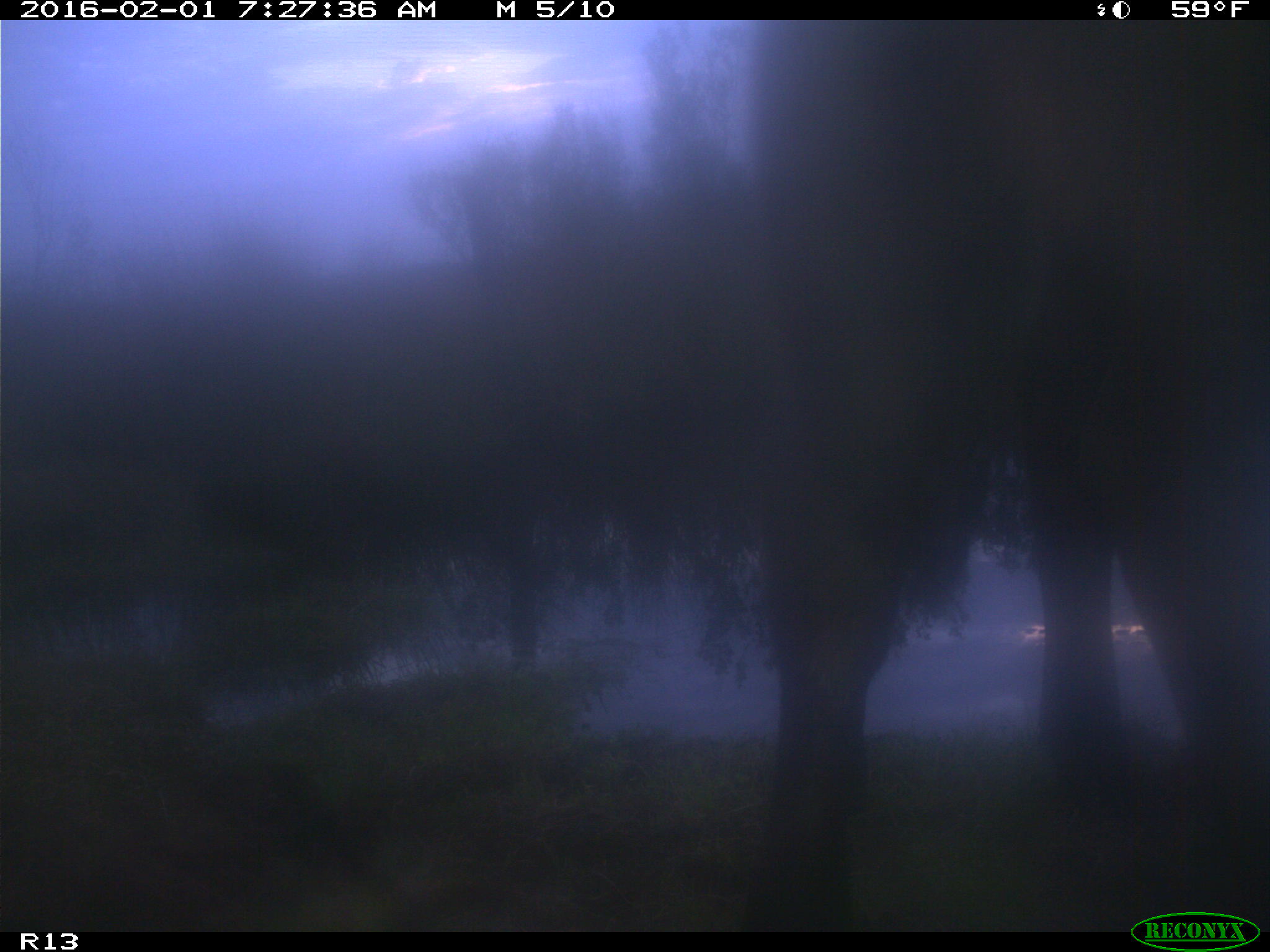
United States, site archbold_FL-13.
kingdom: Animalia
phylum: Chordata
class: Mammalia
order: Artiodactyla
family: Bovidae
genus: Bos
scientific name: Bos taurus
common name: domestic cow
Bos taurus (domestic cow).